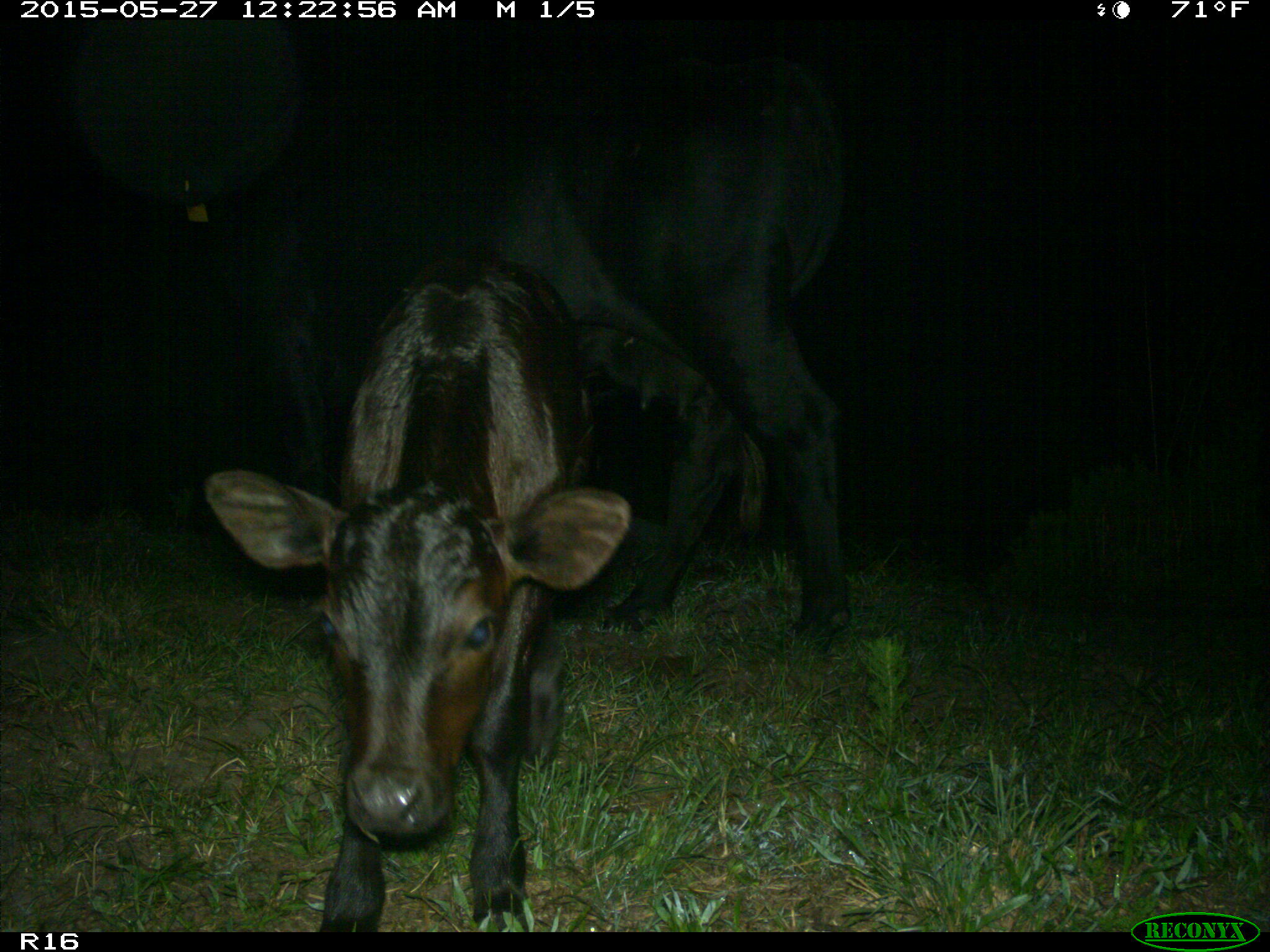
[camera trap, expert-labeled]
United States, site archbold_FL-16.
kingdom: Animalia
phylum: Chordata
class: Mammalia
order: Artiodactyla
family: Bovidae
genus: Bos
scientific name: Bos taurus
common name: domestic cow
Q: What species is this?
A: Bos taurus (domestic cow).